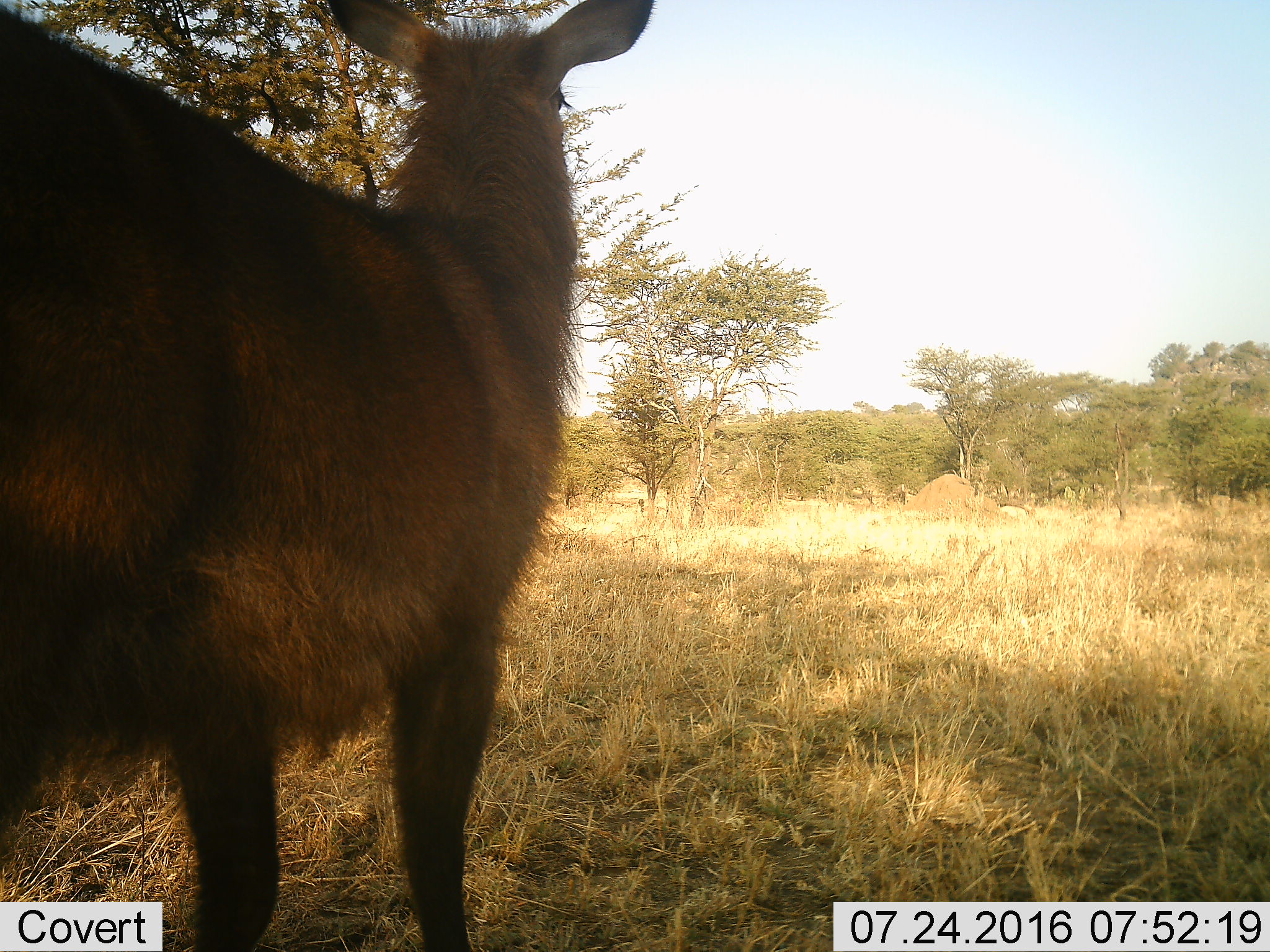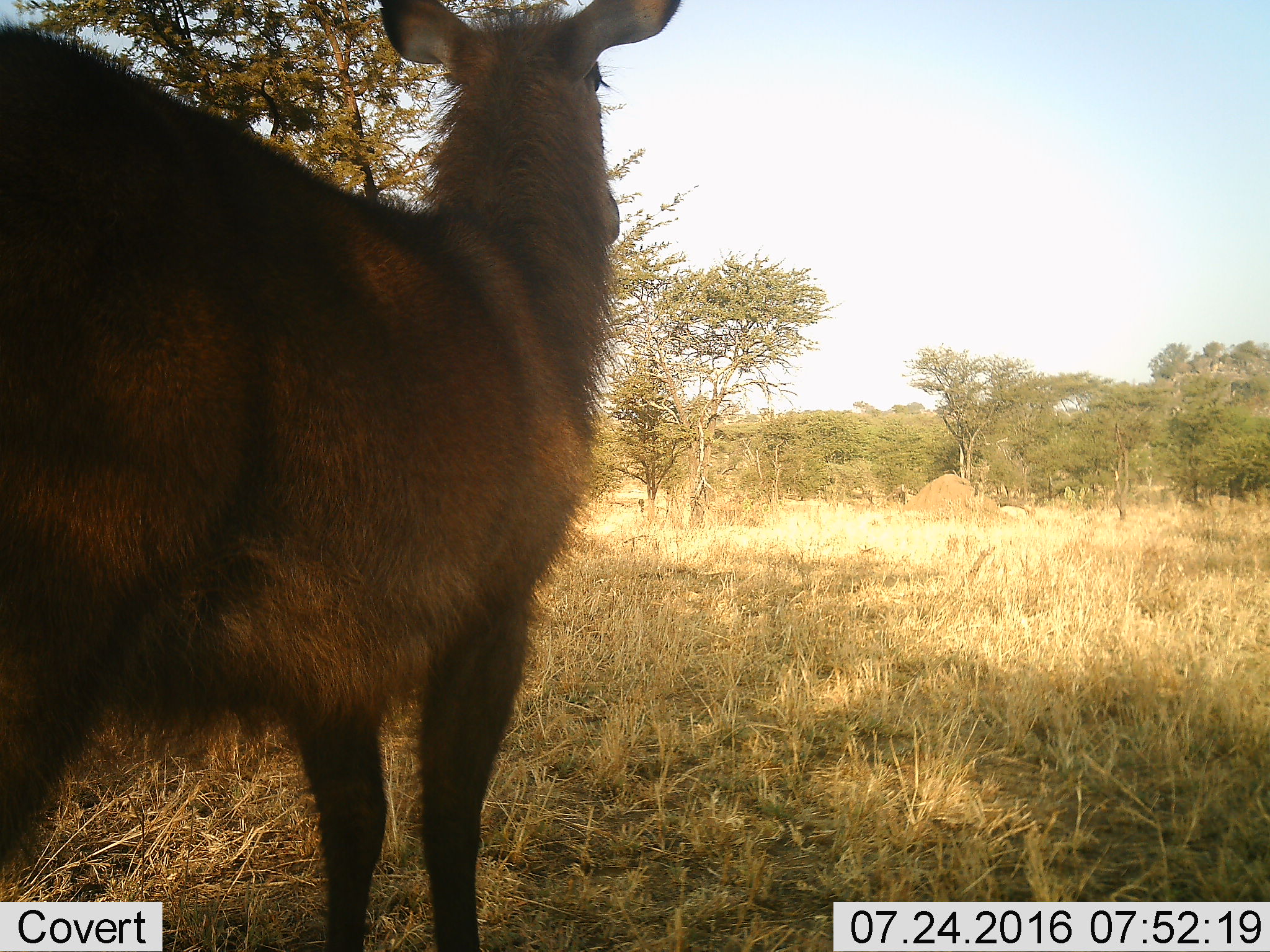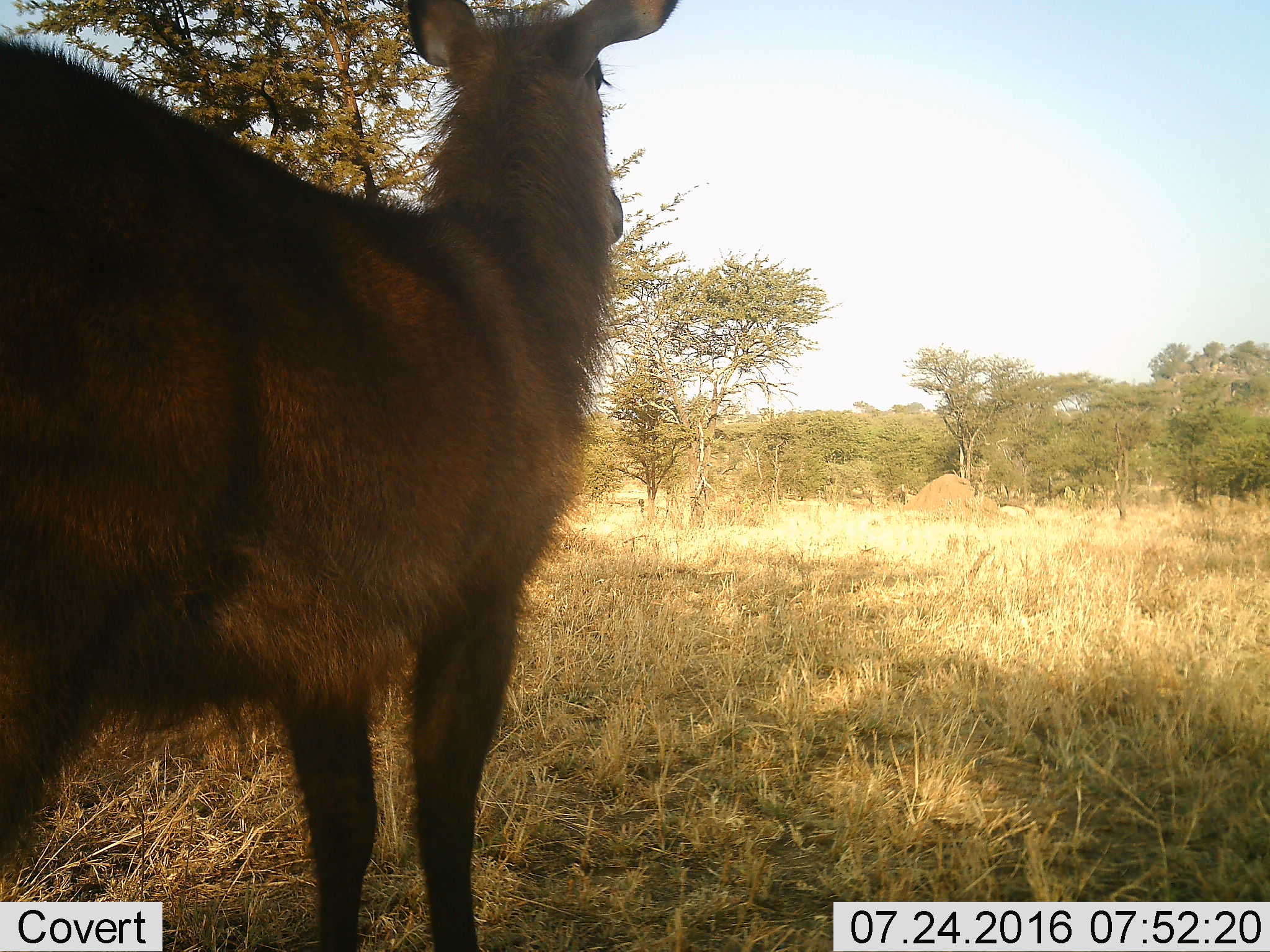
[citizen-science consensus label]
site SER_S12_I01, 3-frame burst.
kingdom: Animalia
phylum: Chordata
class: Mammalia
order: Artiodactyla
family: Bovidae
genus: Kobus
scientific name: Kobus ellipsiprymnus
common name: waterbuck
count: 1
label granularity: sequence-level